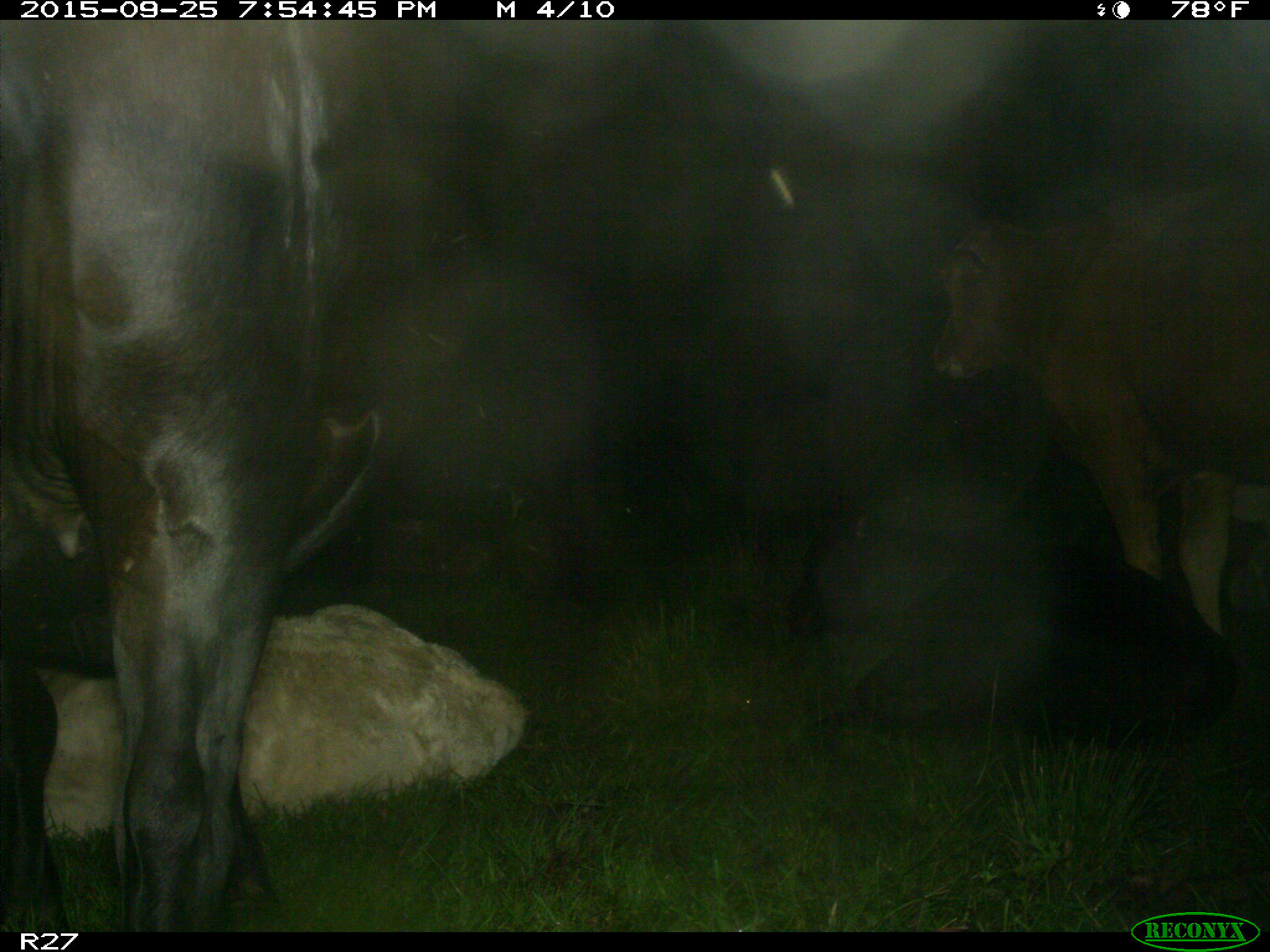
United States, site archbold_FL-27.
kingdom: Animalia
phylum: Chordata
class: Mammalia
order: Artiodactyla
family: Bovidae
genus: Bos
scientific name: Bos taurus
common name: domestic cow